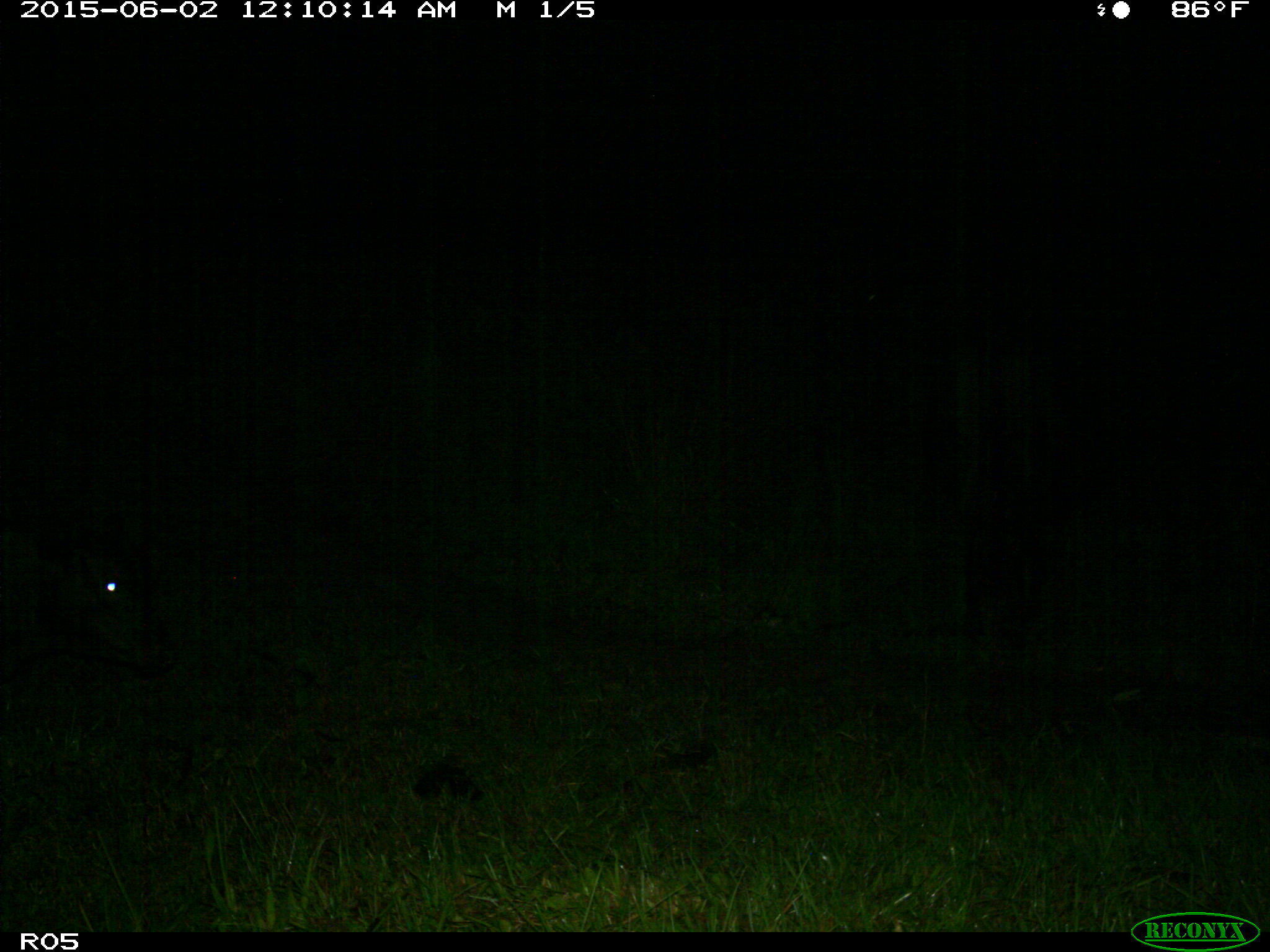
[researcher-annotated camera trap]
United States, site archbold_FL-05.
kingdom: Animalia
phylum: Chordata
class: Mammalia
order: Artiodactyla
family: Bovidae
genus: Bos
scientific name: Bos taurus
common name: domestic cow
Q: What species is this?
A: Bos taurus (domestic cow).